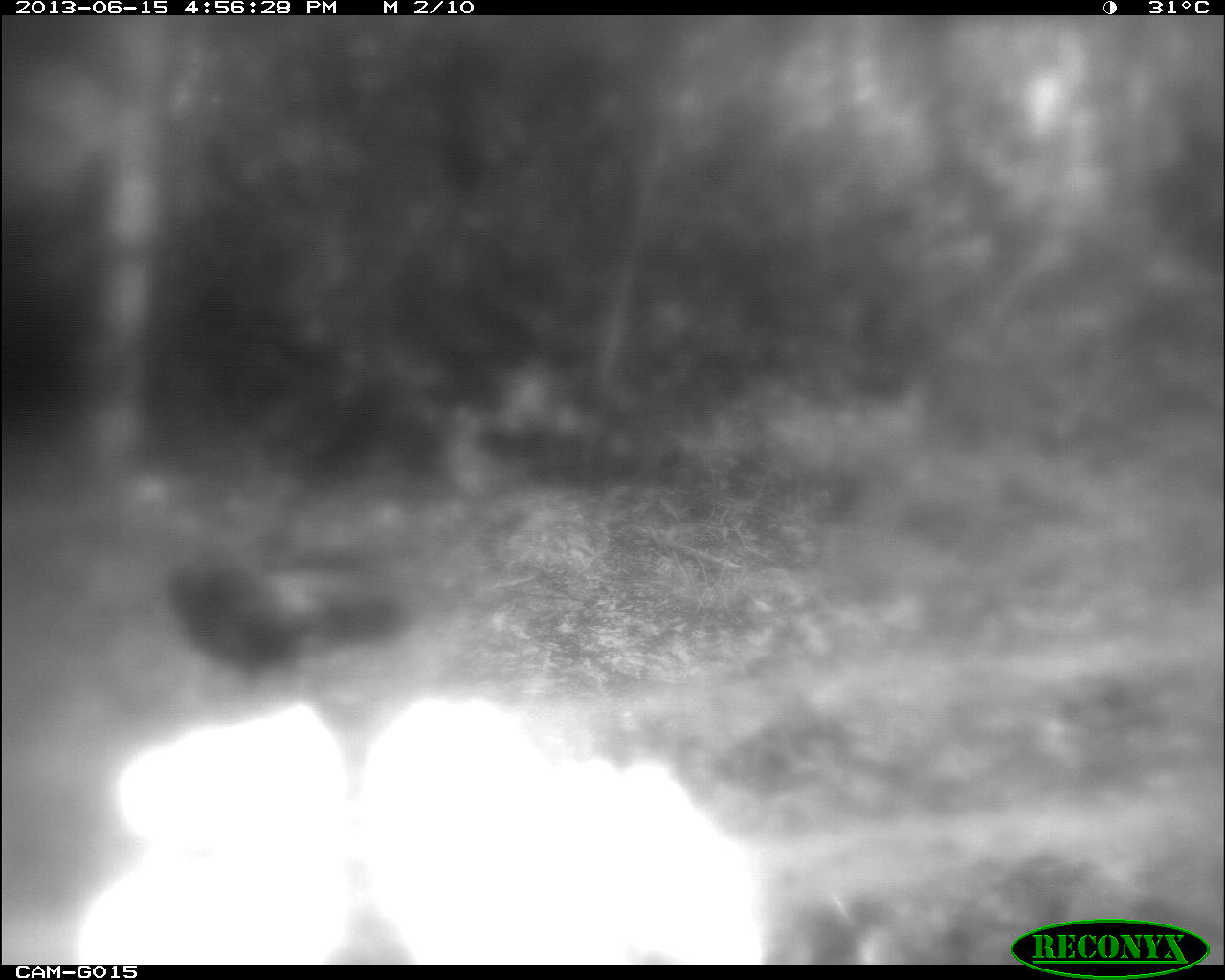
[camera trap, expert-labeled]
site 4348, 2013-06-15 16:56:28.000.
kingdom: Animalia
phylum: Chordata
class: Aves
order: Galliformes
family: Phasianidae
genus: Meleagris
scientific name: Meleagris ocellata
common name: ocellated turkey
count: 1